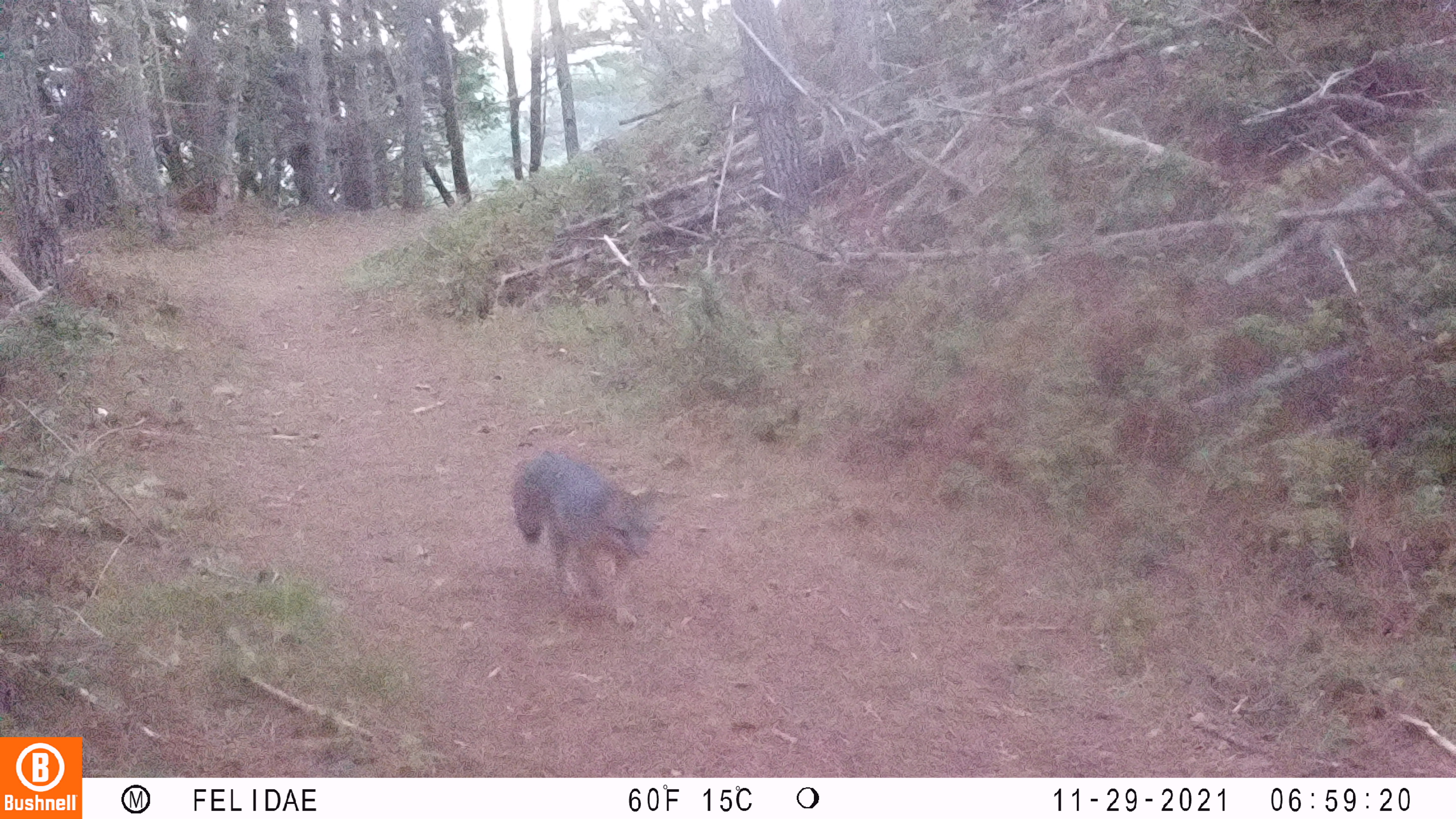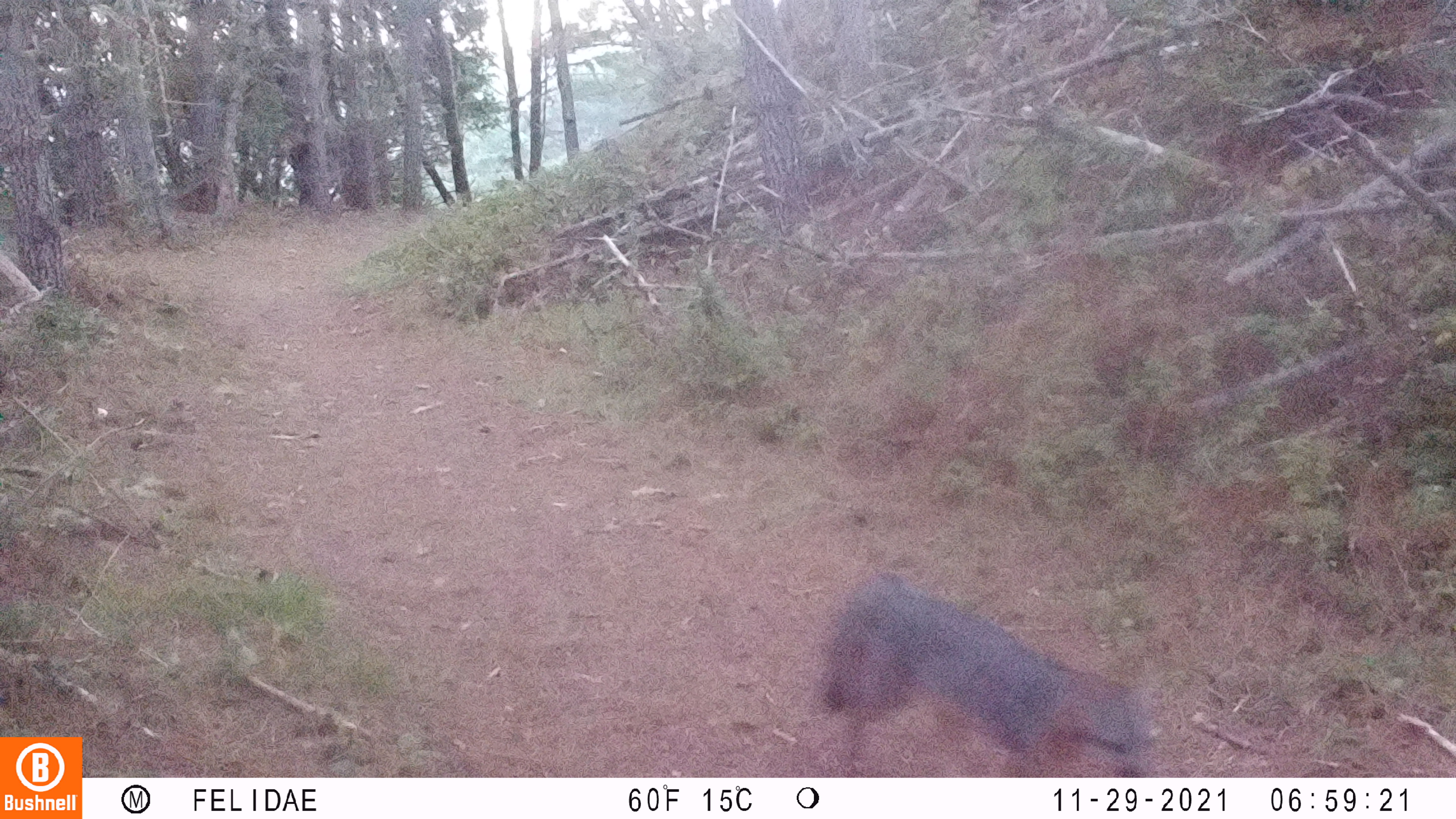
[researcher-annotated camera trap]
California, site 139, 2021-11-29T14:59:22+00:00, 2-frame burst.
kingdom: Animalia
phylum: Chordata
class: Mammalia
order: Carnivora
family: Canidae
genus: Urocyon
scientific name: Urocyon cinereoargenteus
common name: gray fox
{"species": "gray fox (Urocyon cinereoargenteus)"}